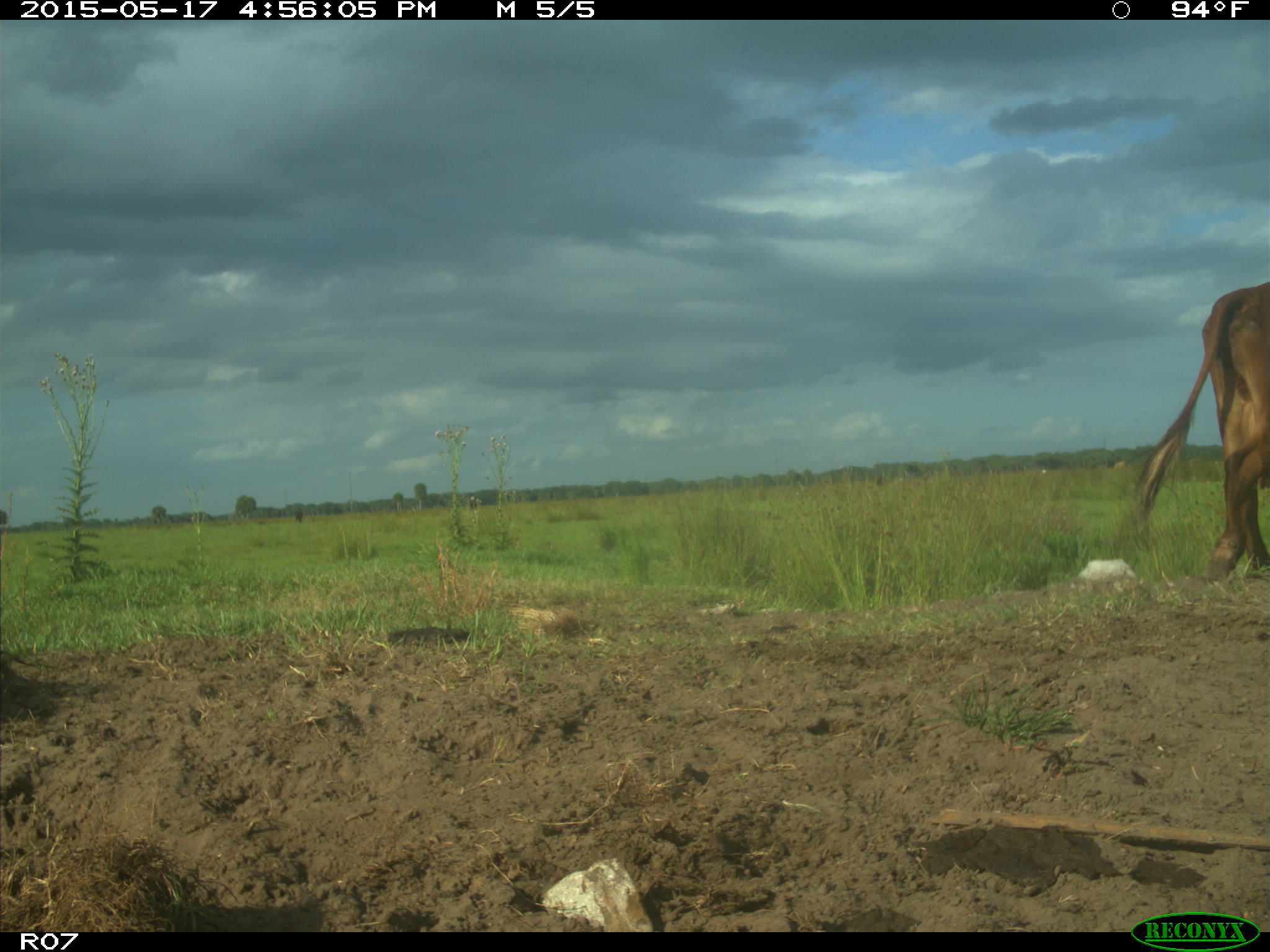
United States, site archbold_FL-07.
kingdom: Animalia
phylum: Chordata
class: Mammalia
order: Artiodactyla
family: Bovidae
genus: Bos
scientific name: Bos taurus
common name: domestic cow